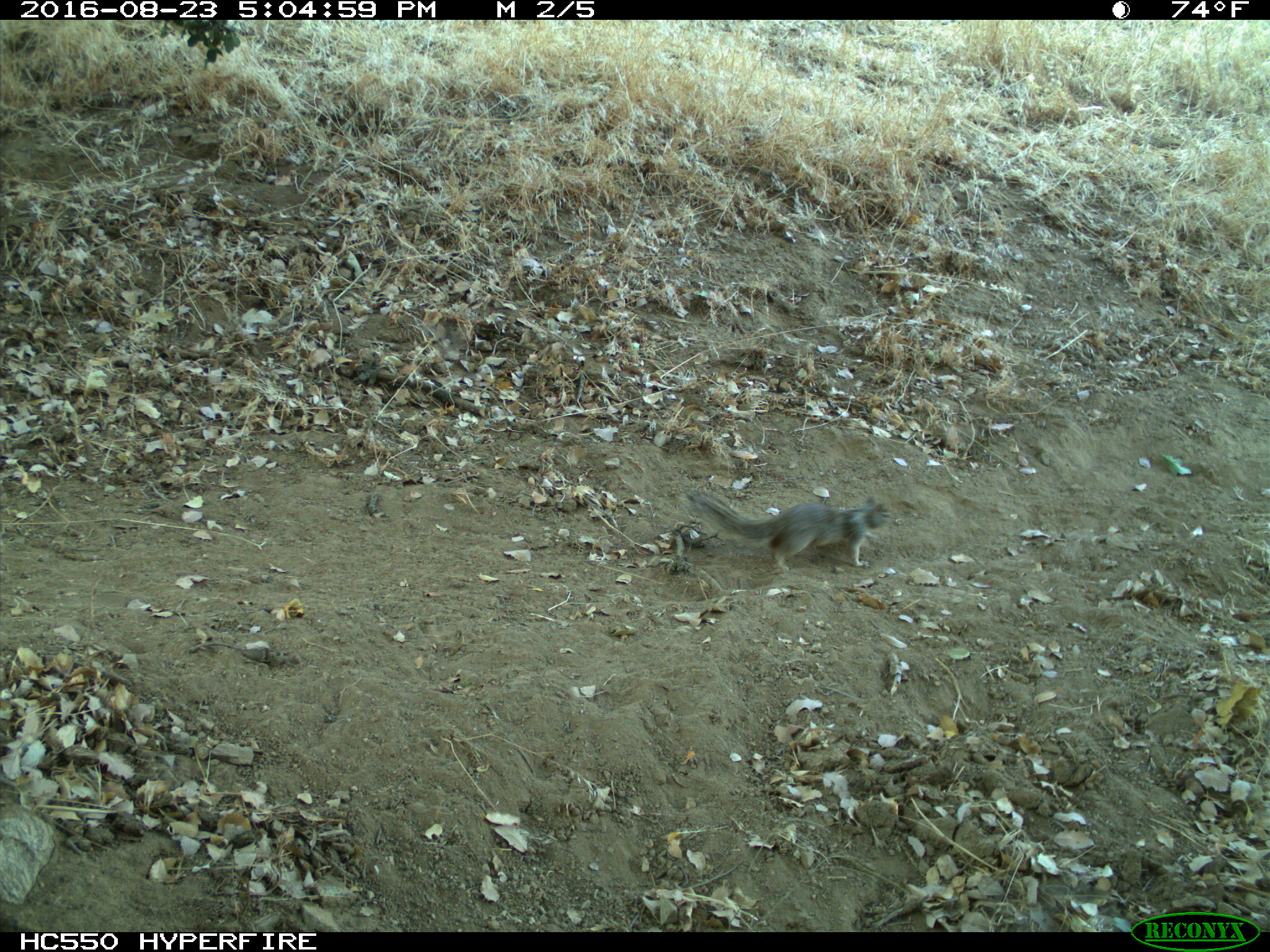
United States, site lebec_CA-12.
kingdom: Animalia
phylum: Chordata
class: Mammalia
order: Rodentia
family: Sciuridae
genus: Otospermophilus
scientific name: Otospermophilus beecheyi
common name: california ground squirrel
Otospermophilus beecheyi (california ground squirrel).